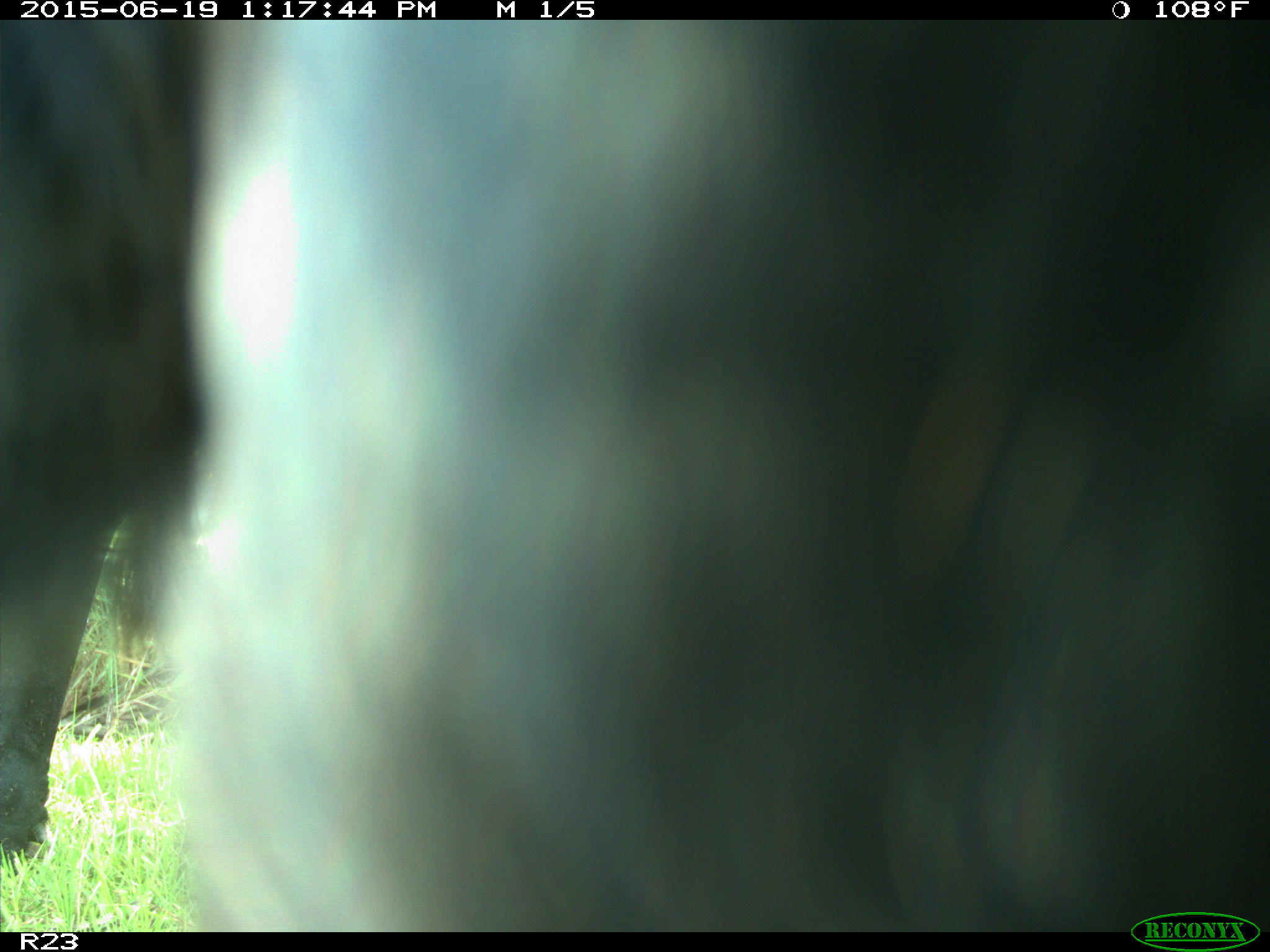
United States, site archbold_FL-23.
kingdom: Animalia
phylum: Chordata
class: Aves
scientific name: Aves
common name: birds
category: unidentified bird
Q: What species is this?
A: Unidentified bird (birds) (Aves).